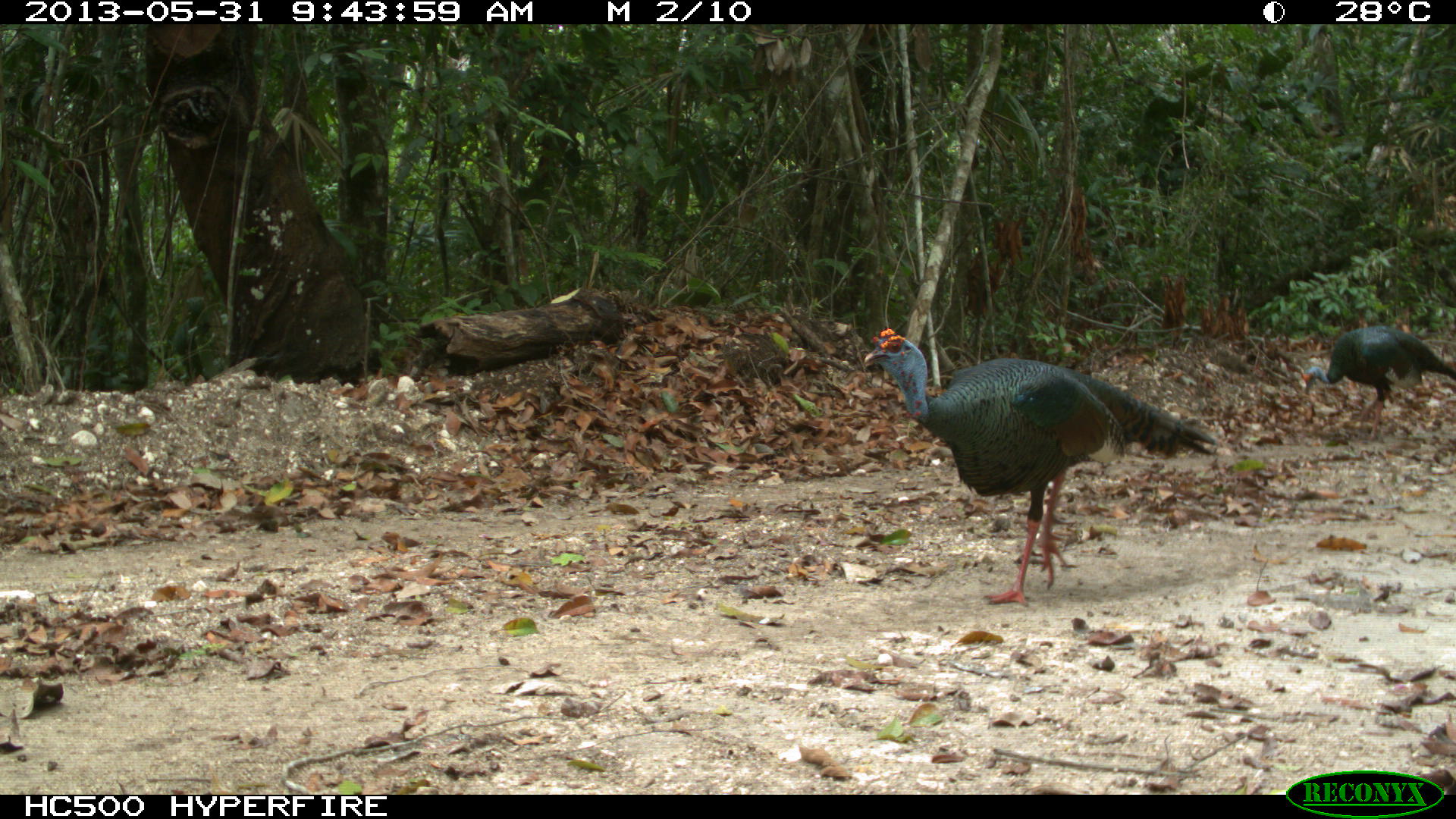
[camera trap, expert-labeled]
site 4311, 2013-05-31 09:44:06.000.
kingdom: Animalia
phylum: Chordata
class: Aves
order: Galliformes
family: Phasianidae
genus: Meleagris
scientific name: Meleagris ocellata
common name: ocellated turkey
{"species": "Meleagris ocellata (ocellated turkey)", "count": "2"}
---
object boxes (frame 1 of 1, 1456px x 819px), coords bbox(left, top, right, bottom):
meleagris ocellata: bbox(863, 327, 1215, 607); bbox(1297, 326, 1456, 441)